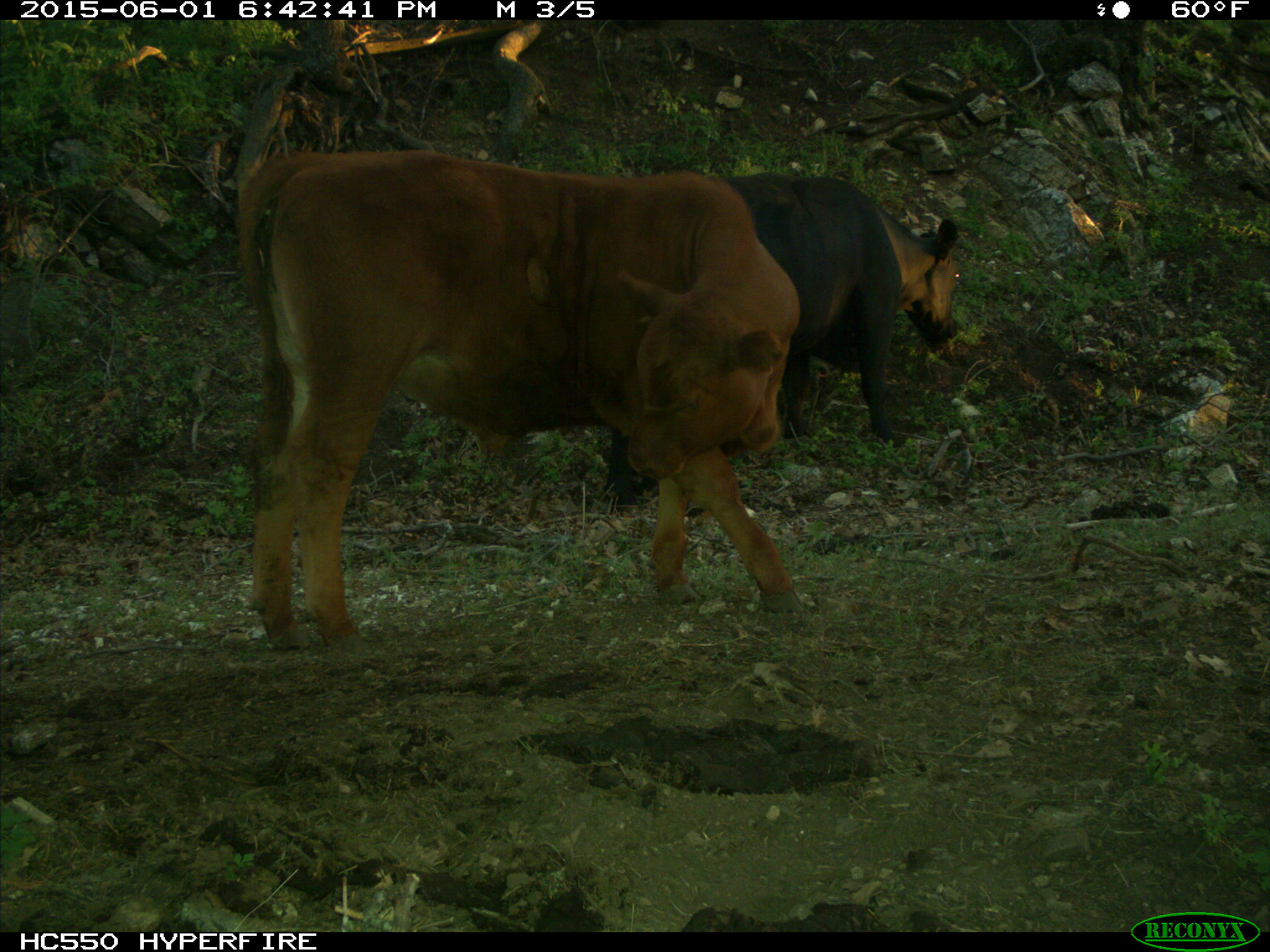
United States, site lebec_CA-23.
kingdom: Animalia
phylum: Chordata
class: Mammalia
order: Artiodactyla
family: Bovidae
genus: Bos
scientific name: Bos taurus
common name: domestic cow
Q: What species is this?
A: Bos taurus (domestic cow).